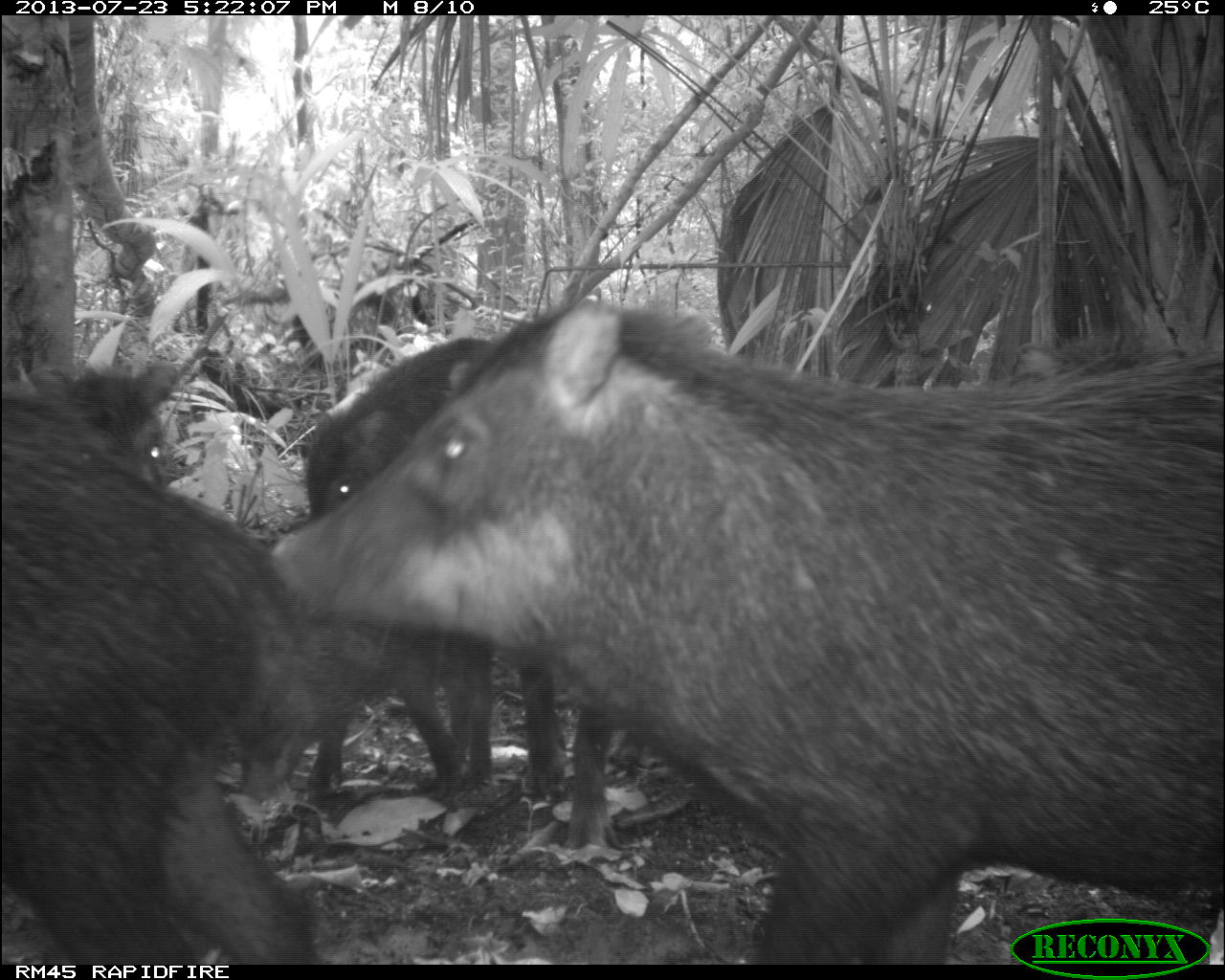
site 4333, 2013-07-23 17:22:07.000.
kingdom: Animalia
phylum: Chordata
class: Mammalia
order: Artiodactyla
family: Tayassuidae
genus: Tayassu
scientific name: Tayassu pecari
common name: white-lipped peccary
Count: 4.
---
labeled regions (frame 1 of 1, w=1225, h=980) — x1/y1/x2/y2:
tayassu pecari: 267/295/1225/964; 2/379/319/964; 295/334/493/798; 28/356/178/488